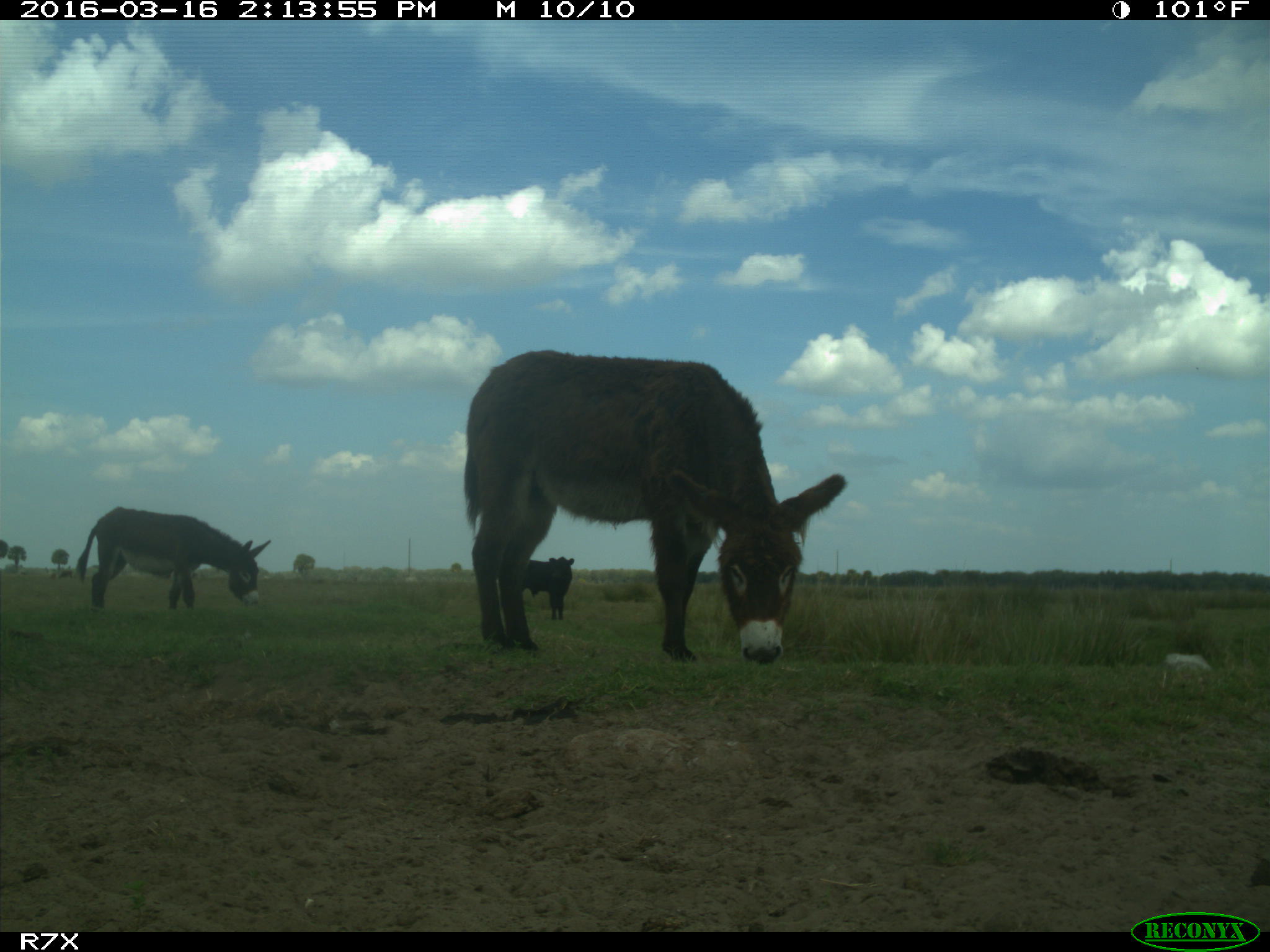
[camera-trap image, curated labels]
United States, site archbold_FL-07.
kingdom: Animalia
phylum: Chordata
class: Mammalia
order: Artiodactyla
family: Bovidae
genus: Bos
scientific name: Bos taurus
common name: domestic cow